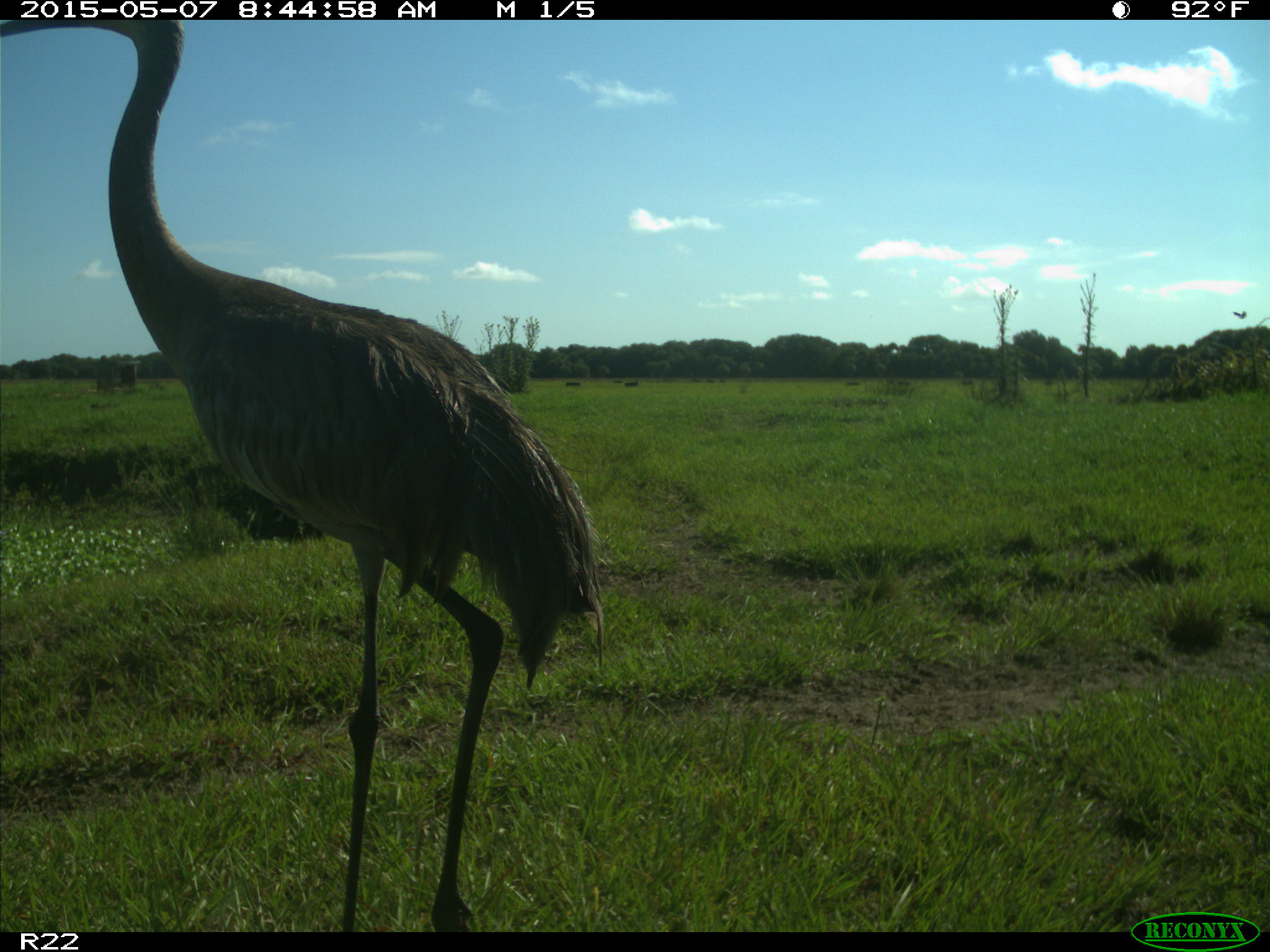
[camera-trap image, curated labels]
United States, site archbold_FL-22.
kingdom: Animalia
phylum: Chordata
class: Aves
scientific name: Aves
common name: birds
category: unidentified bird